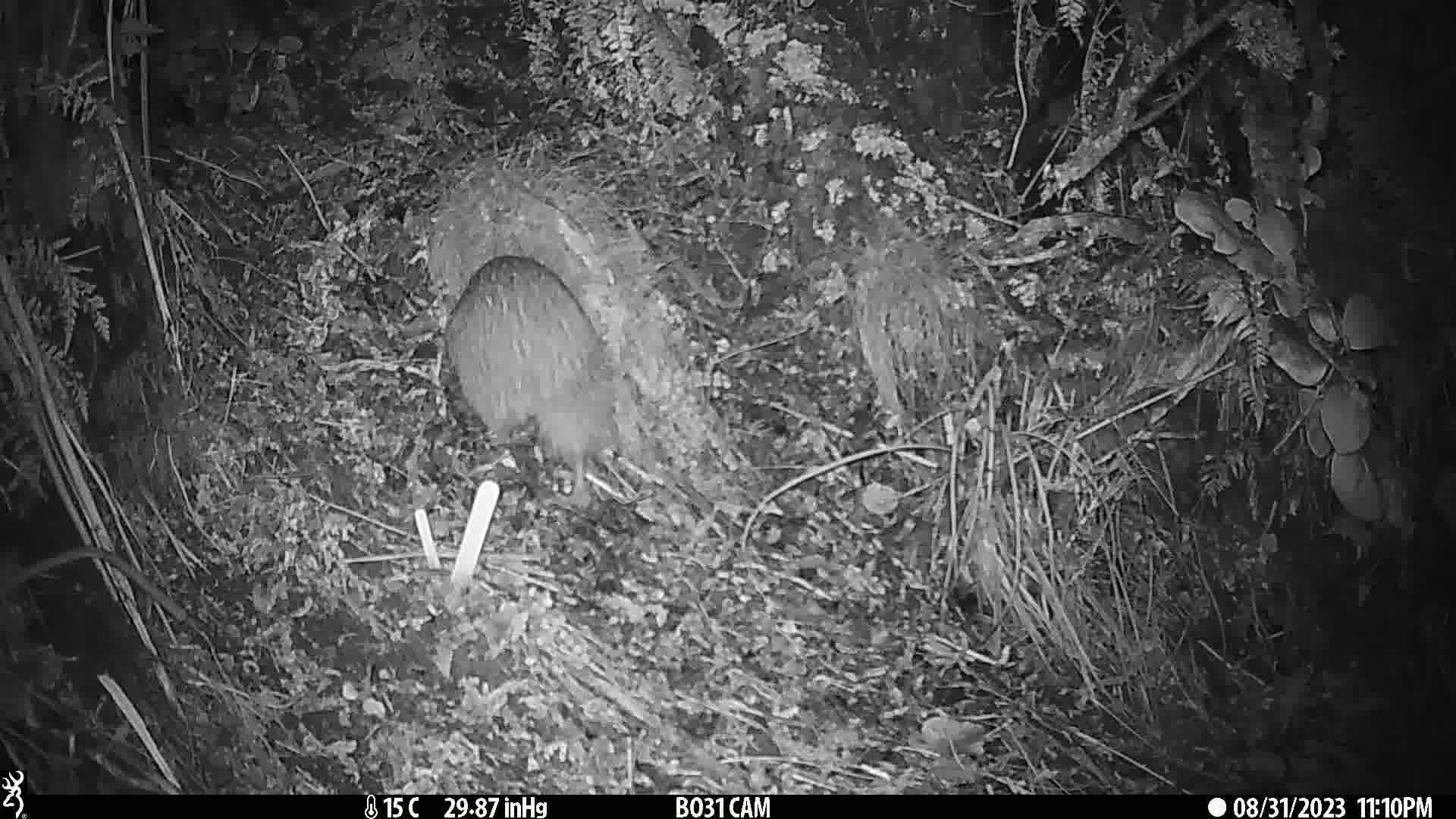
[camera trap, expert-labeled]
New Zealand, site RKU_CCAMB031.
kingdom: Animalia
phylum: Chordata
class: Aves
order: Apterygiformes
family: Apterygidae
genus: Apteryx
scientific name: Apteryx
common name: kiwi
Kiwi (Apteryx).